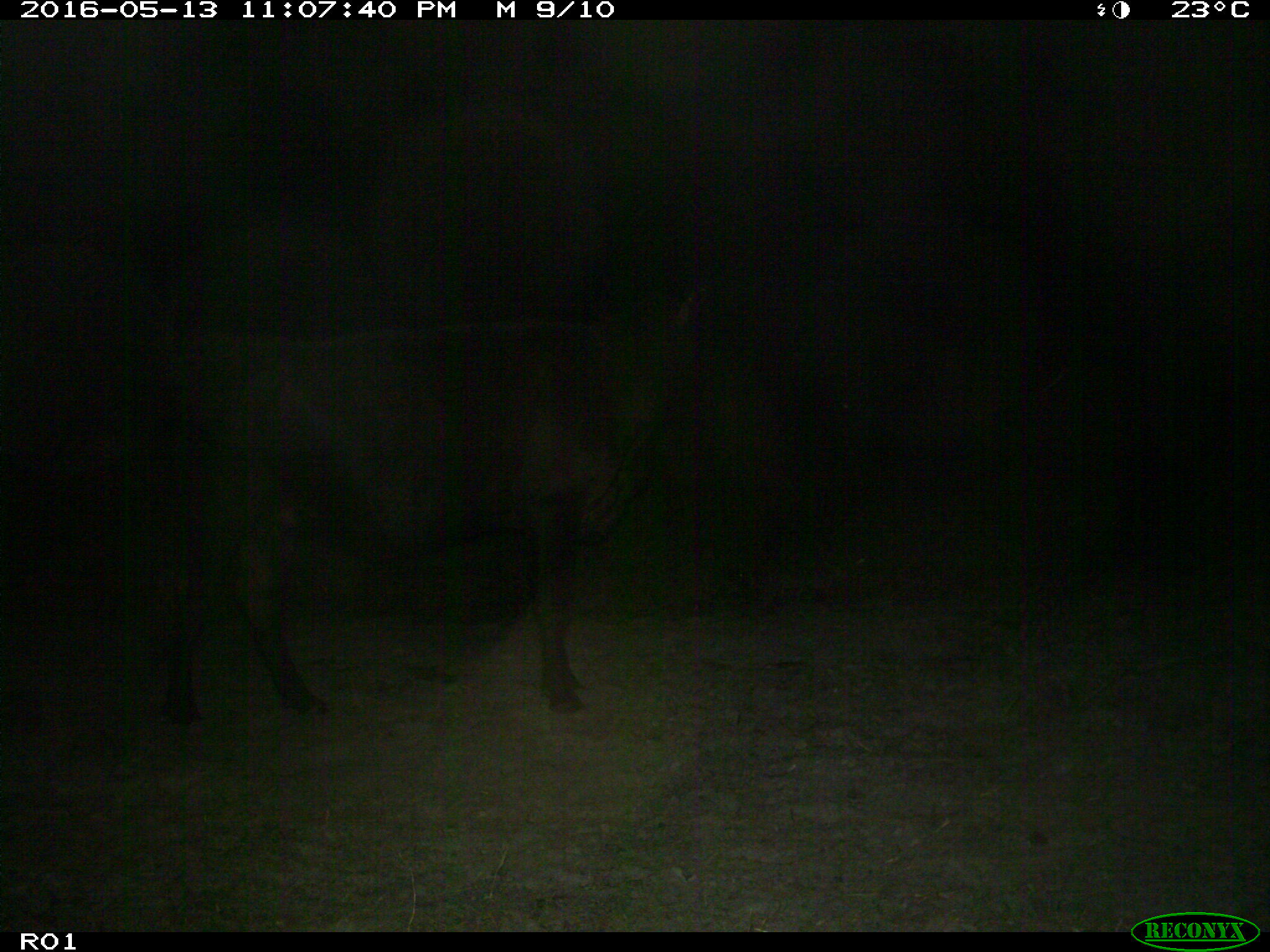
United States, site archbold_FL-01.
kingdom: Animalia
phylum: Chordata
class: Mammalia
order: Artiodactyla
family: Bovidae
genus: Bos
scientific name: Bos taurus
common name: domestic cow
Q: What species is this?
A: Bos taurus (domestic cow).